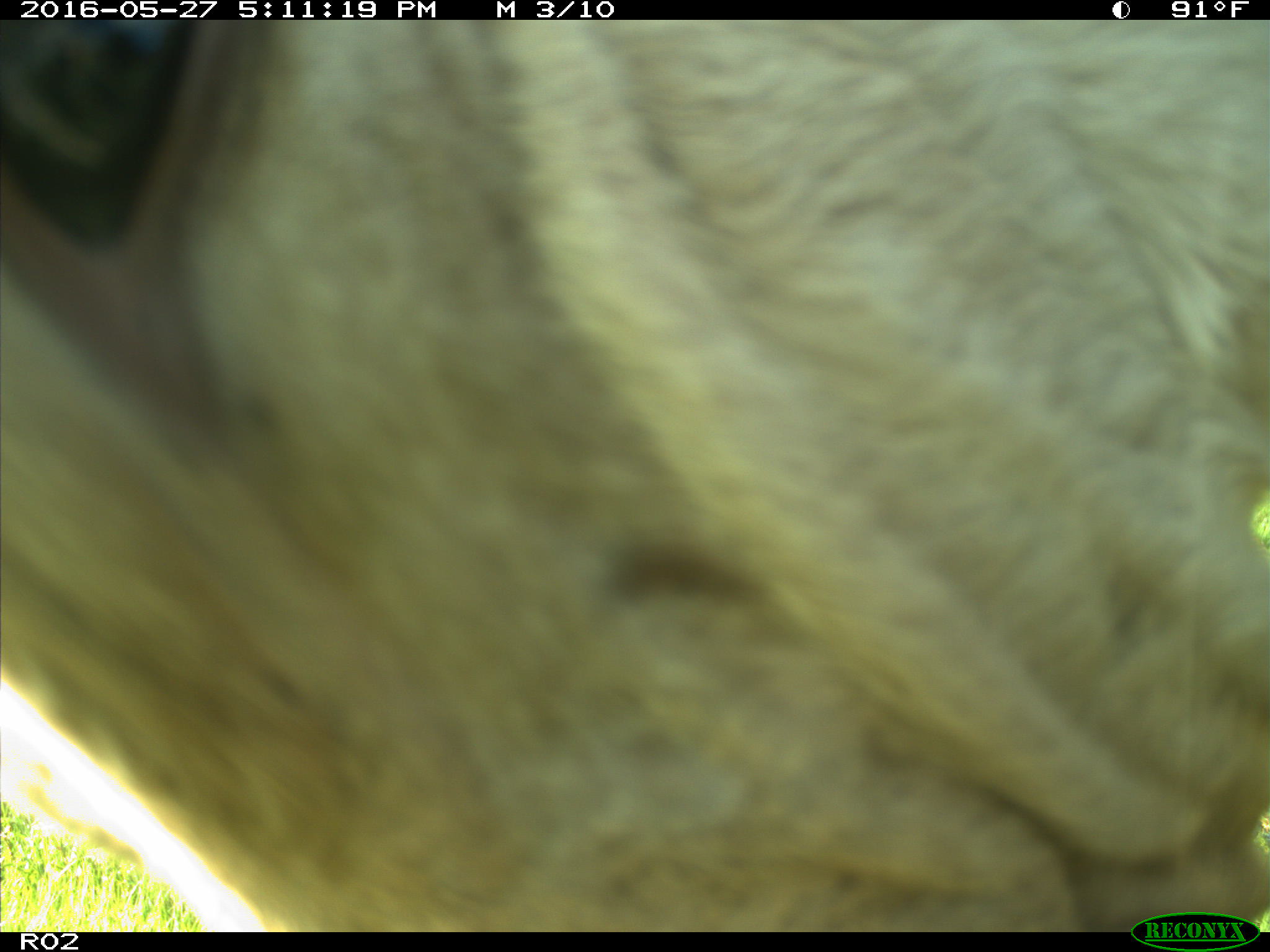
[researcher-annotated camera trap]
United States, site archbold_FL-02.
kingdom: Animalia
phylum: Chordata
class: Mammalia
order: Artiodactyla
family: Bovidae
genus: Bos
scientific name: Bos taurus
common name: domestic cow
Bos taurus (domestic cow).